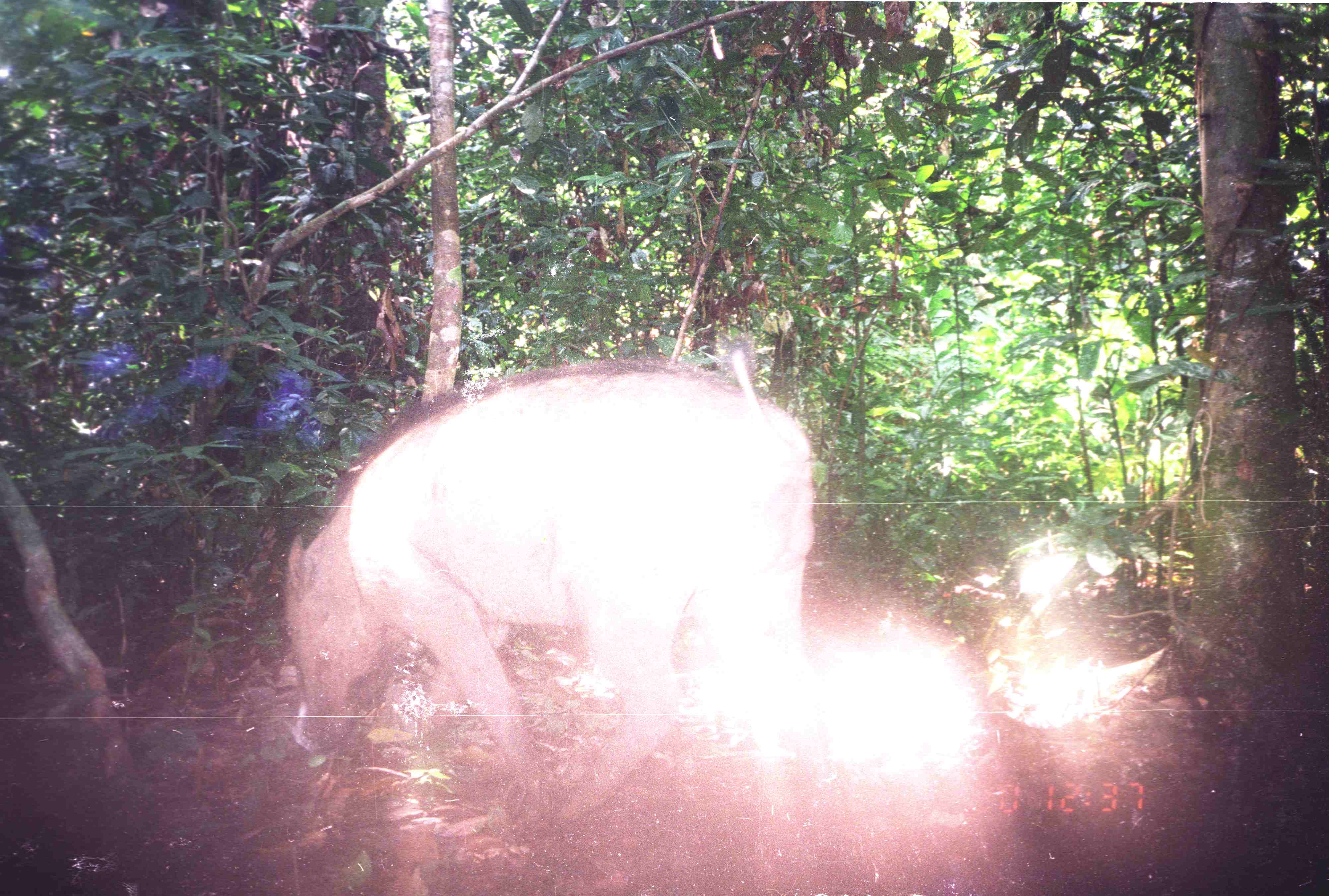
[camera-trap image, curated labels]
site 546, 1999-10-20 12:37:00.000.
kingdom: Animalia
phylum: Chordata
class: Mammalia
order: Artiodactyla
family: Suidae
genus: Sus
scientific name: Sus scrofa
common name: wild boar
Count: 1.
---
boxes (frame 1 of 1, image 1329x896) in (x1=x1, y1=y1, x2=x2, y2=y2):
sus scrofa: (x1=277, y1=346, x2=817, y2=843)